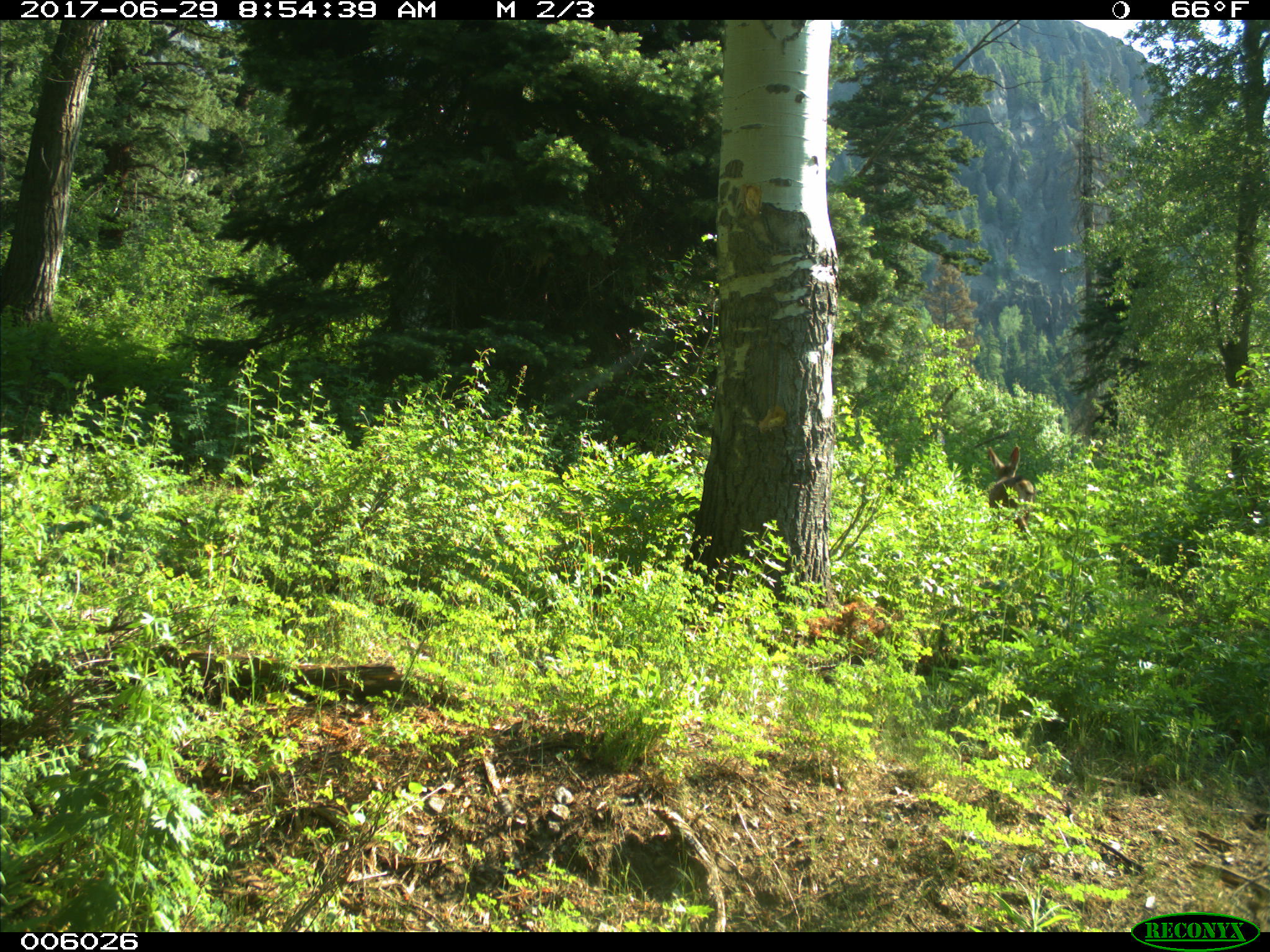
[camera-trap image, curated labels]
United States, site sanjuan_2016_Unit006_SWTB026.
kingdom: Animalia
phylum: Chordata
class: Mammalia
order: Artiodactyla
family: Cervidae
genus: Odocoileus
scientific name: Odocoileus hemionus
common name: mule deer